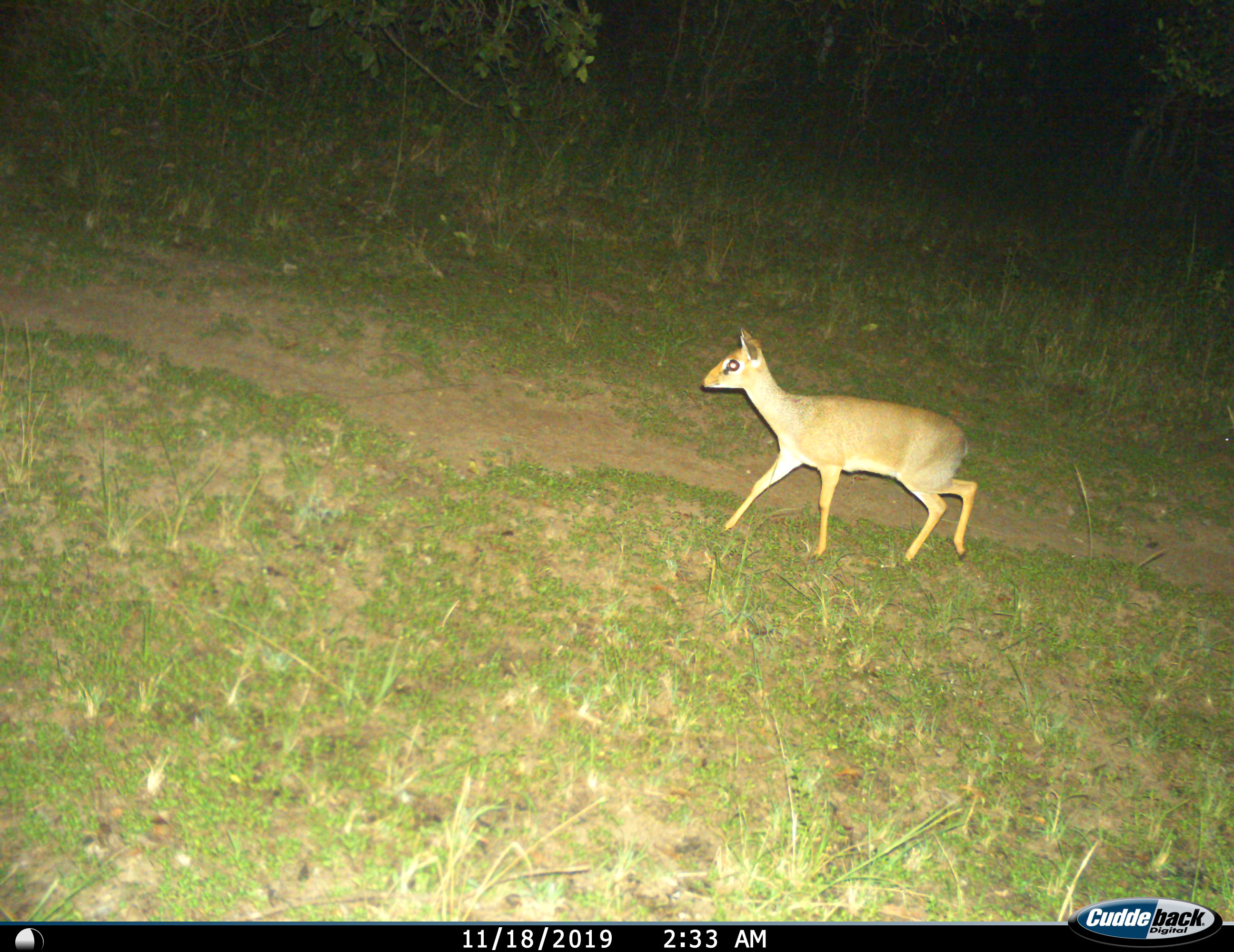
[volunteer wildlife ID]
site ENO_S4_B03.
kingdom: Animalia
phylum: Chordata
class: Mammalia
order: Artiodactyla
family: Bovidae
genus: Madoqua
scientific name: Madoqua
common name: dik-dik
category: dikdik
Dikdik (dik-dik) (Madoqua), count 1. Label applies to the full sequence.